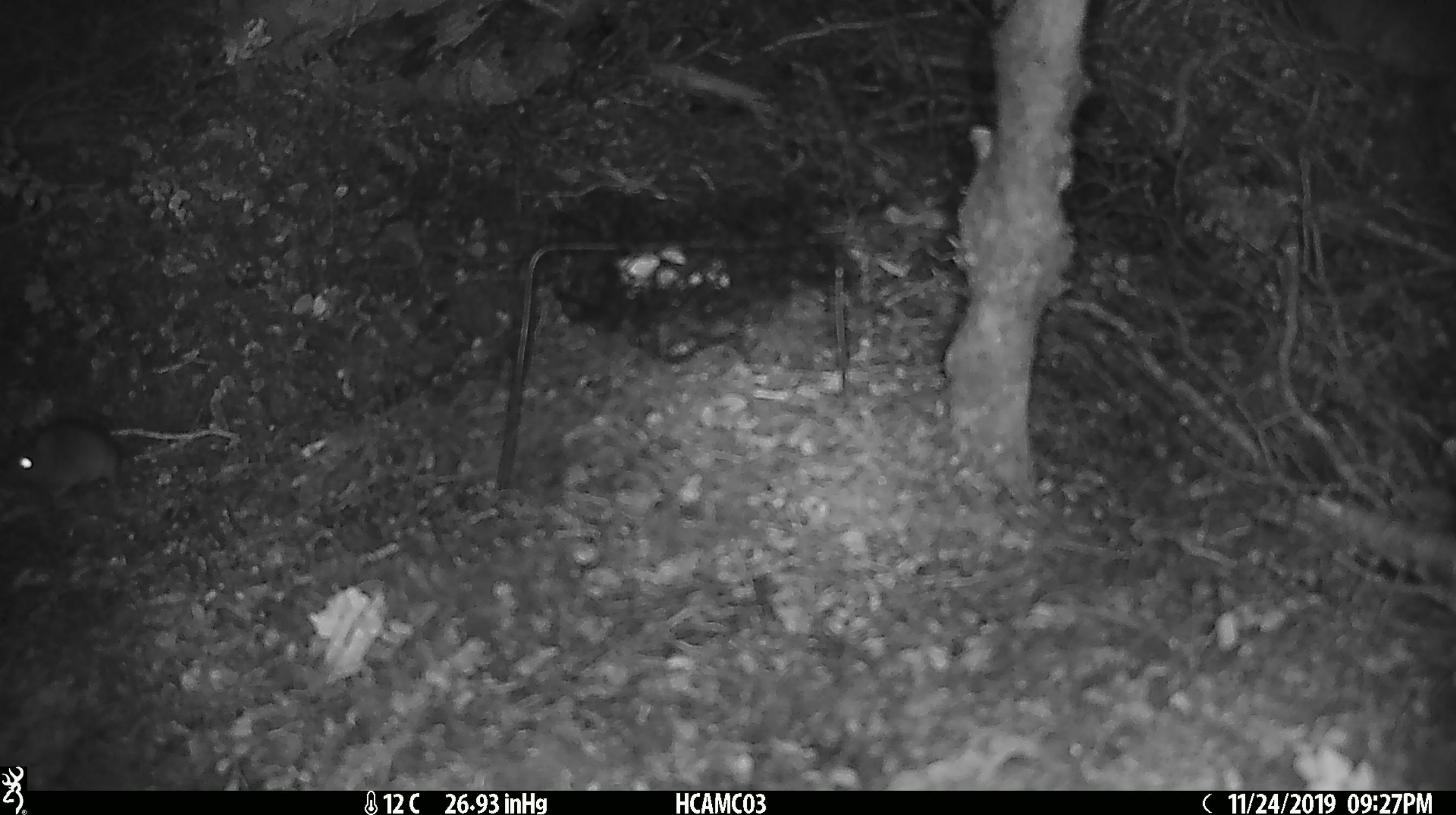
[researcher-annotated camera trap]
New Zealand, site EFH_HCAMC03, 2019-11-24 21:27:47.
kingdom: Animalia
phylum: Chordata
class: Mammalia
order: Rodentia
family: Muridae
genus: Mus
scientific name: Mus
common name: mouse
Mouse (Mus).